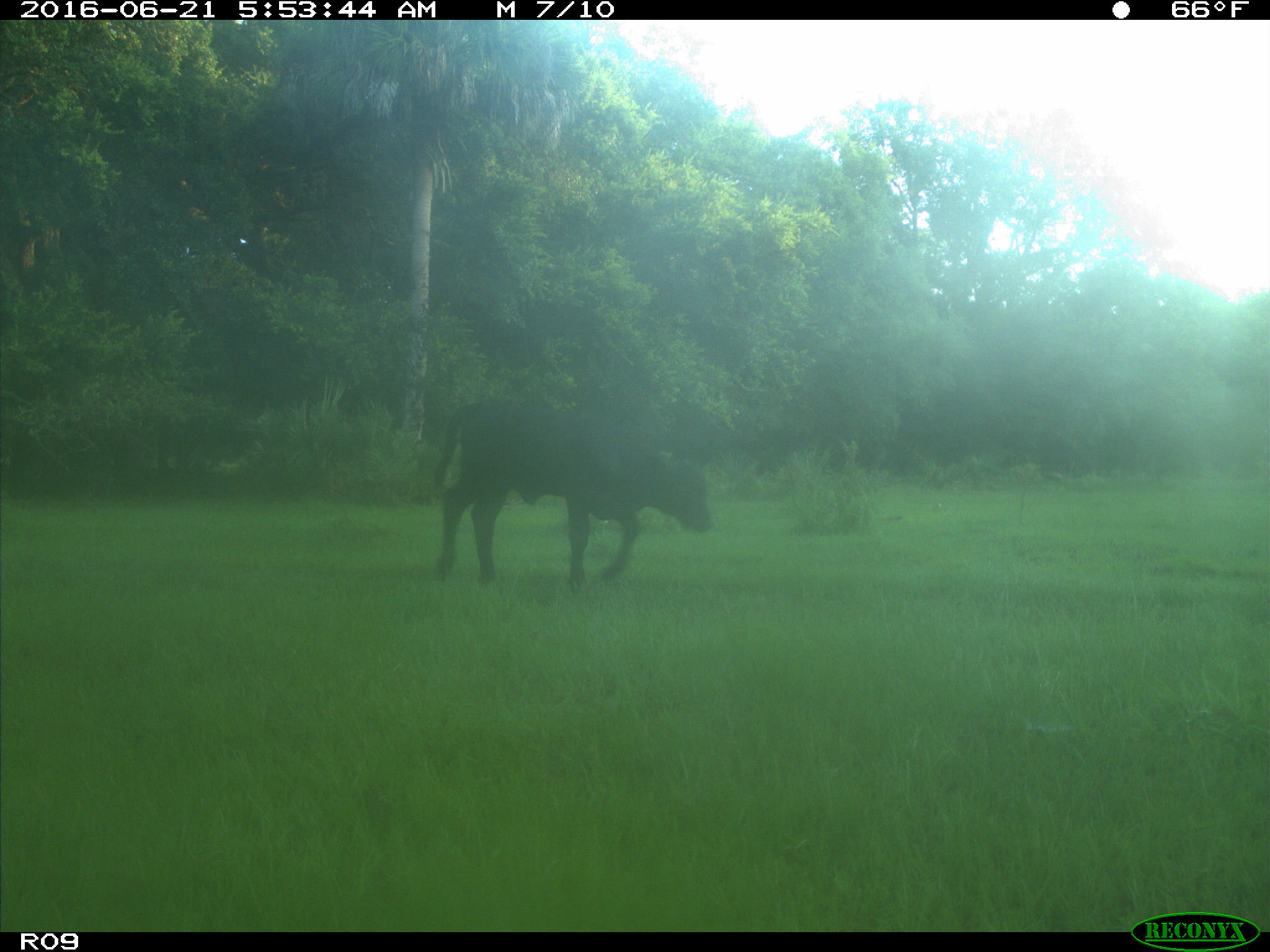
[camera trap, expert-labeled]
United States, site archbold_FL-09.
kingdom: Animalia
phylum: Chordata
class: Mammalia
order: Artiodactyla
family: Bovidae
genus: Bos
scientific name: Bos taurus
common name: domestic cow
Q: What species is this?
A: Bos taurus (domestic cow).